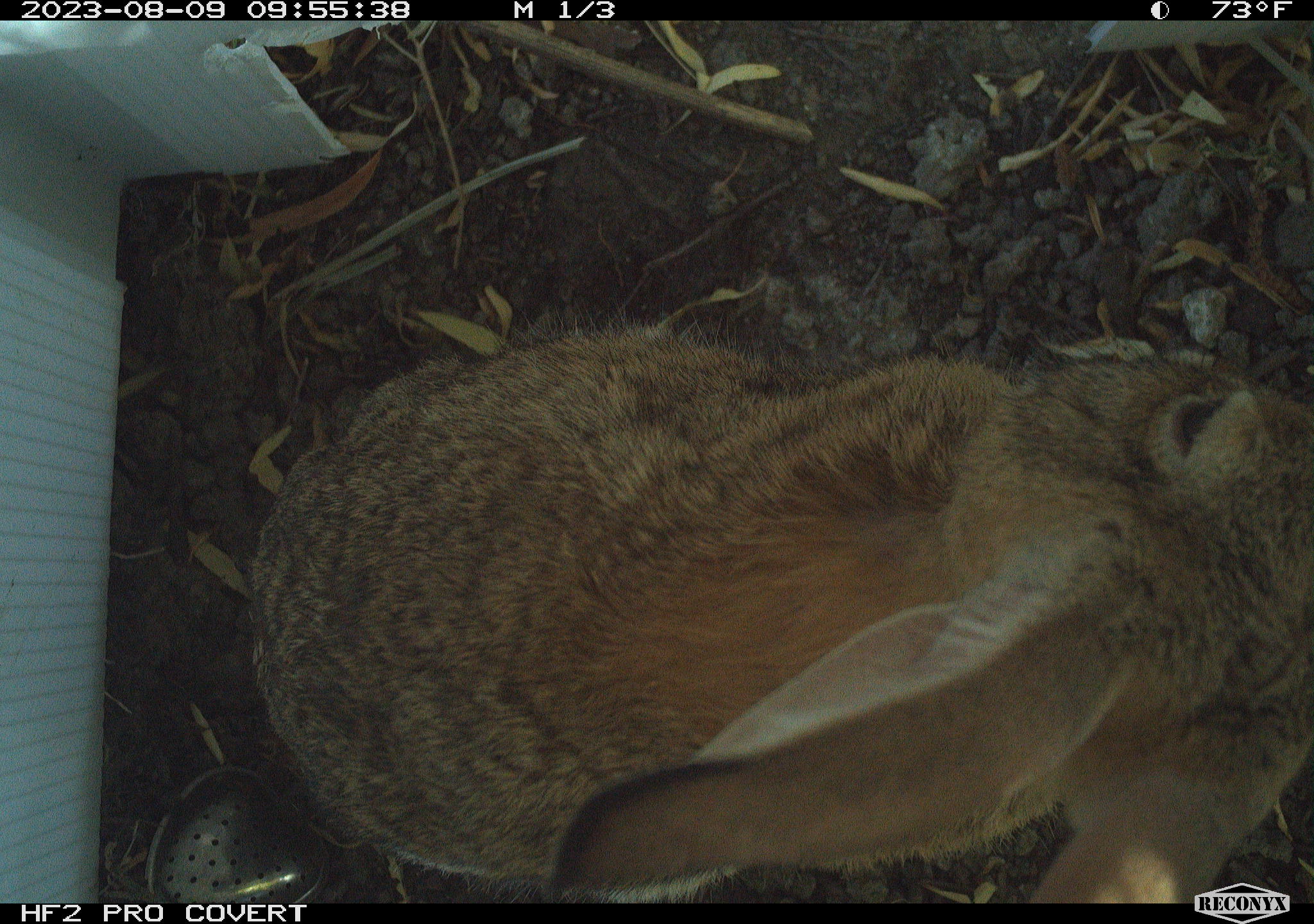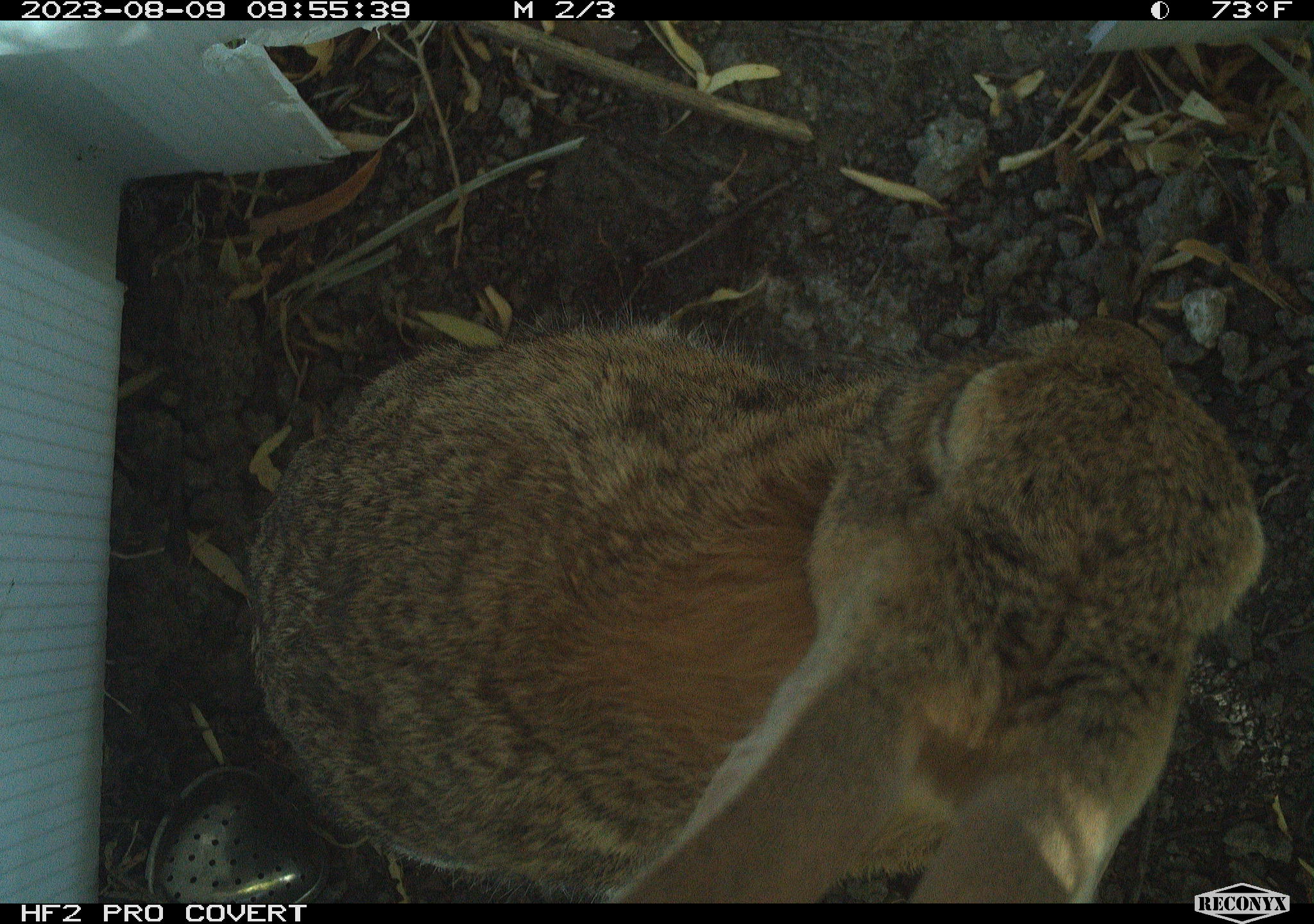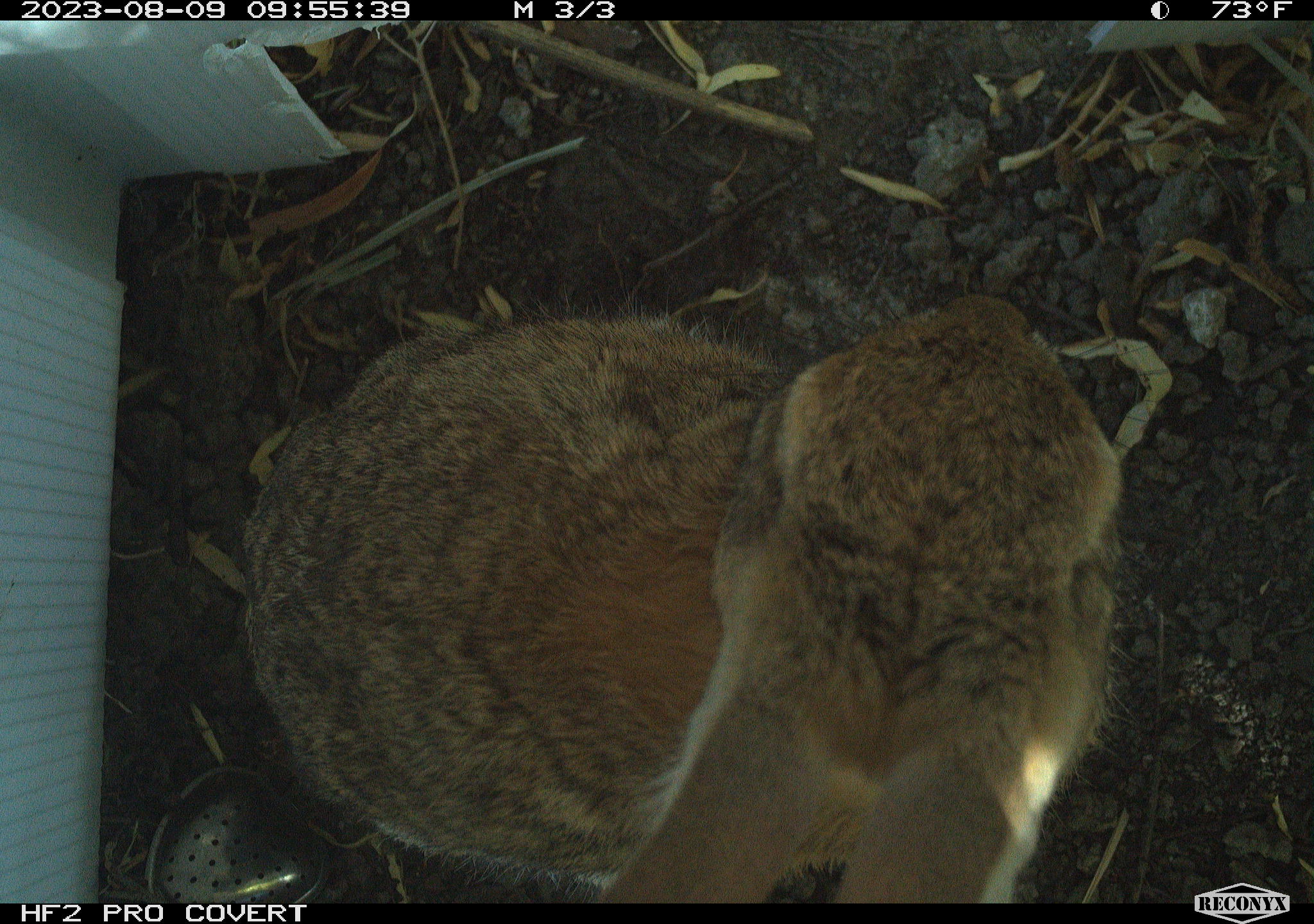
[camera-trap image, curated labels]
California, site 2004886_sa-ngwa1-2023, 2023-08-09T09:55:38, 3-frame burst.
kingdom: Animalia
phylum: Chordata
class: Mammalia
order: Lagomorpha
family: Leporidae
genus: Sylvilagus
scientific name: Sylvilagus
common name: cottontail rabbits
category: sylvilagus species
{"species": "sylvilagus species (cottontail rabbits) (Sylvilagus)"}